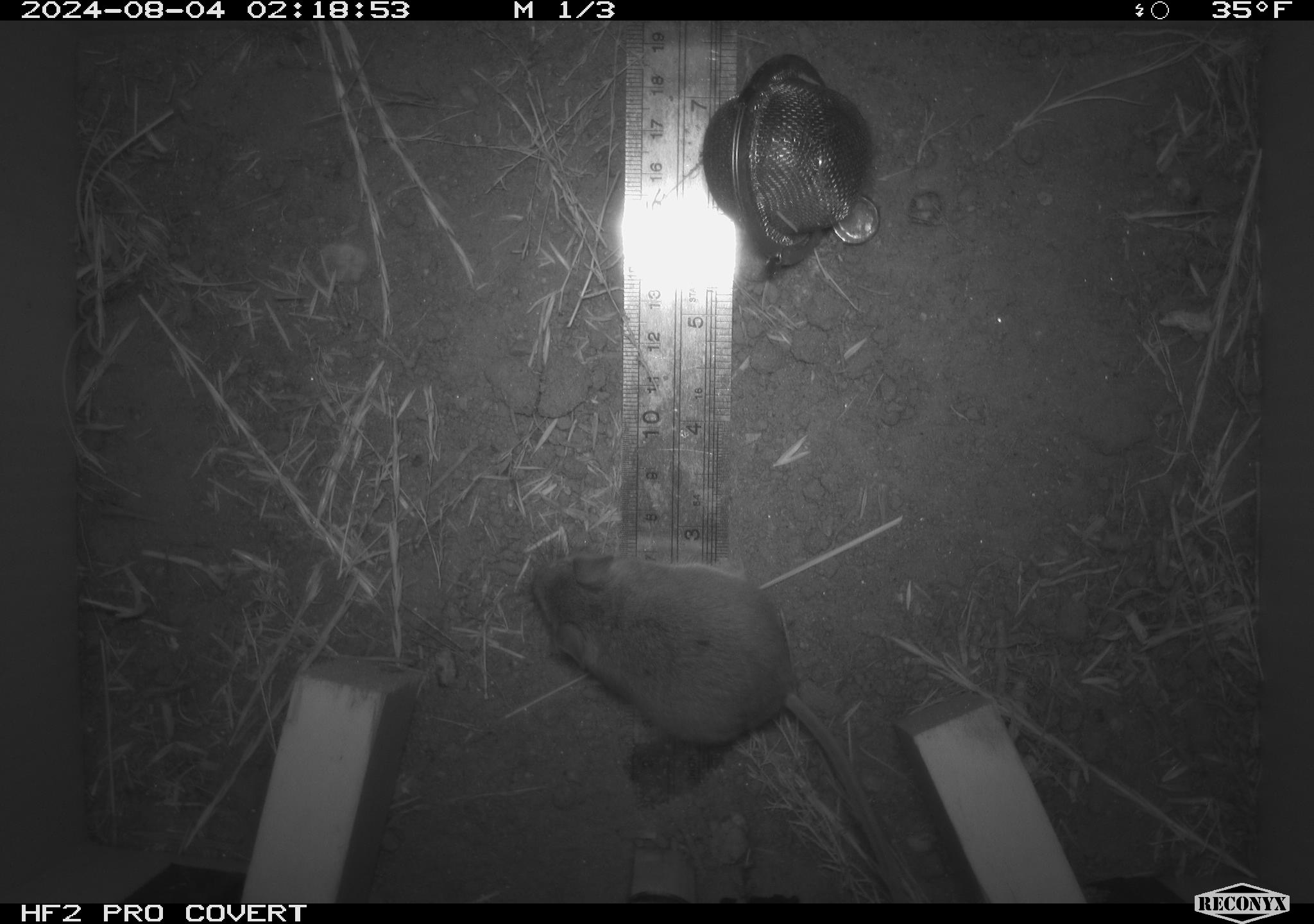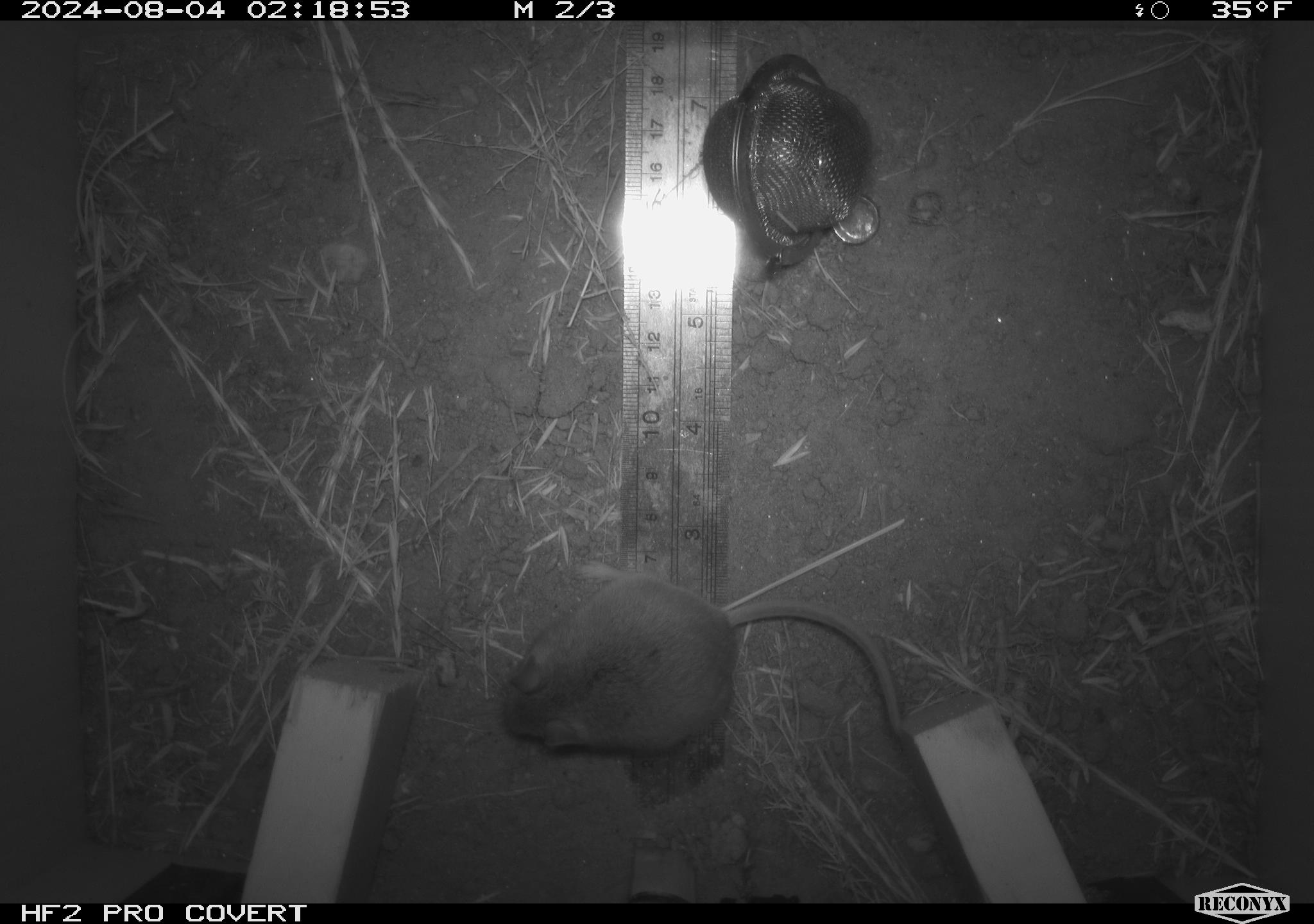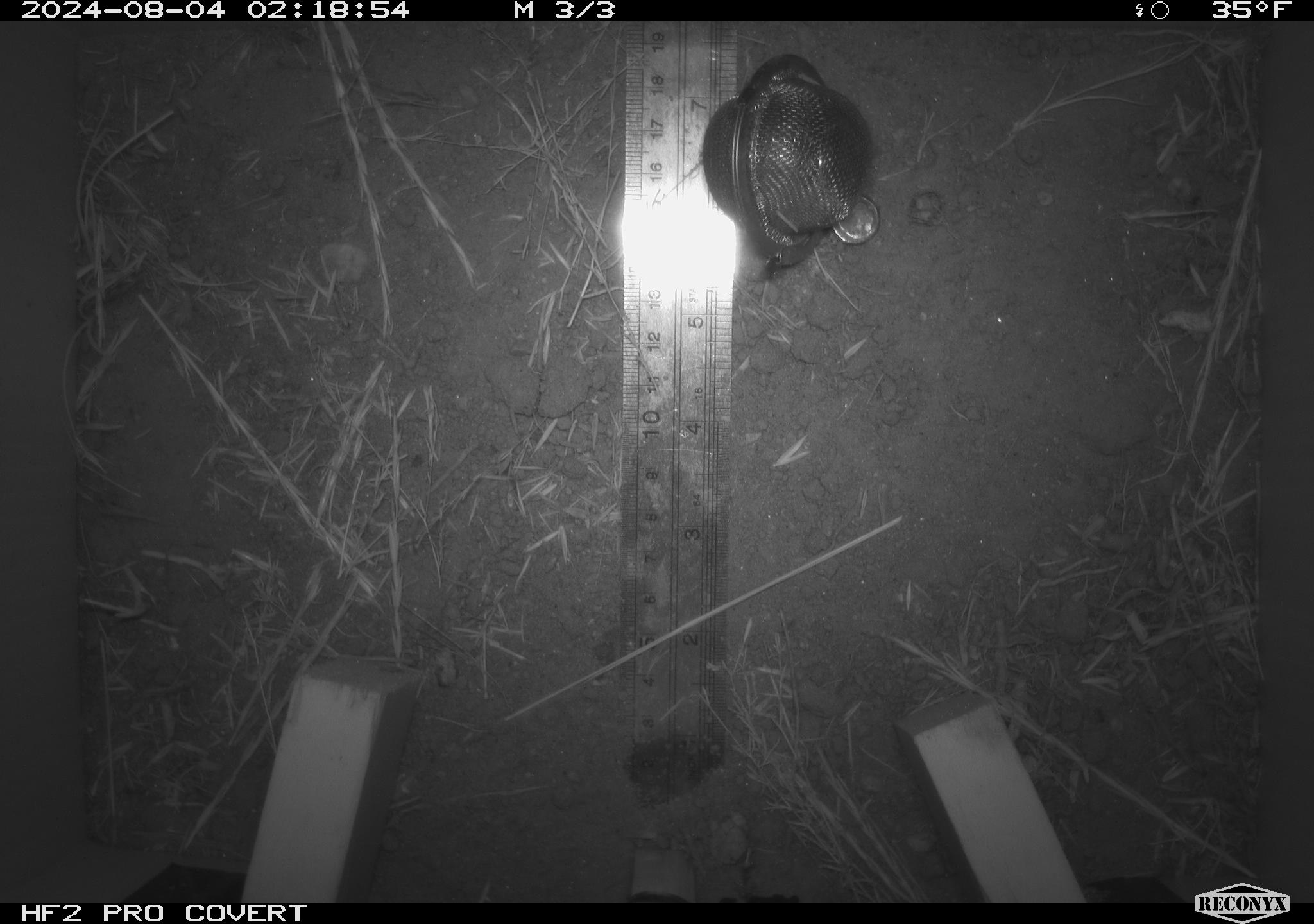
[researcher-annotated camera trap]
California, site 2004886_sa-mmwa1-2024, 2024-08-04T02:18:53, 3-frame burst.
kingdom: Animalia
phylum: Chordata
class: Mammalia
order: Rodentia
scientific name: Rodentia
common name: mouse species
Mouse species (Rodentia).